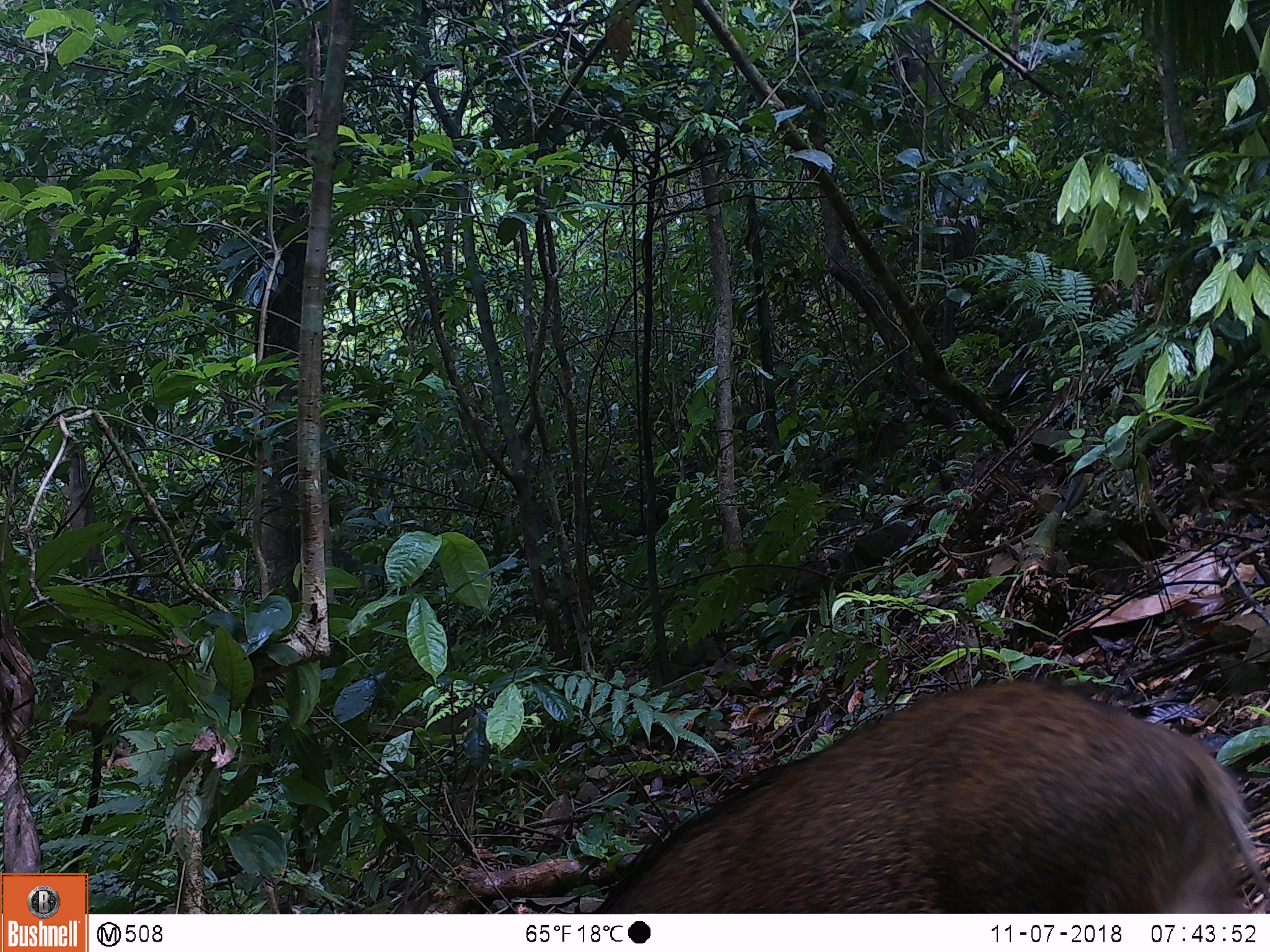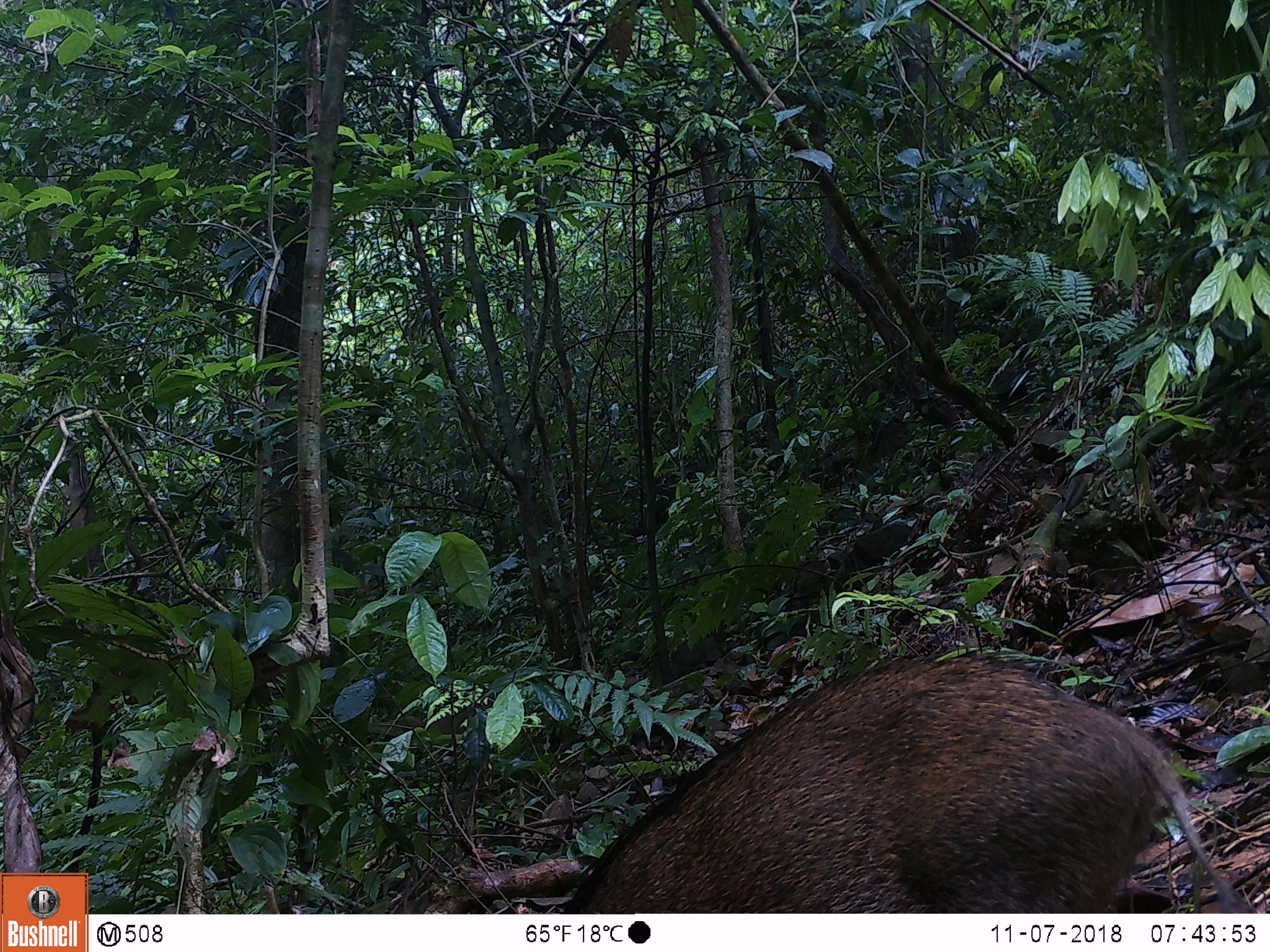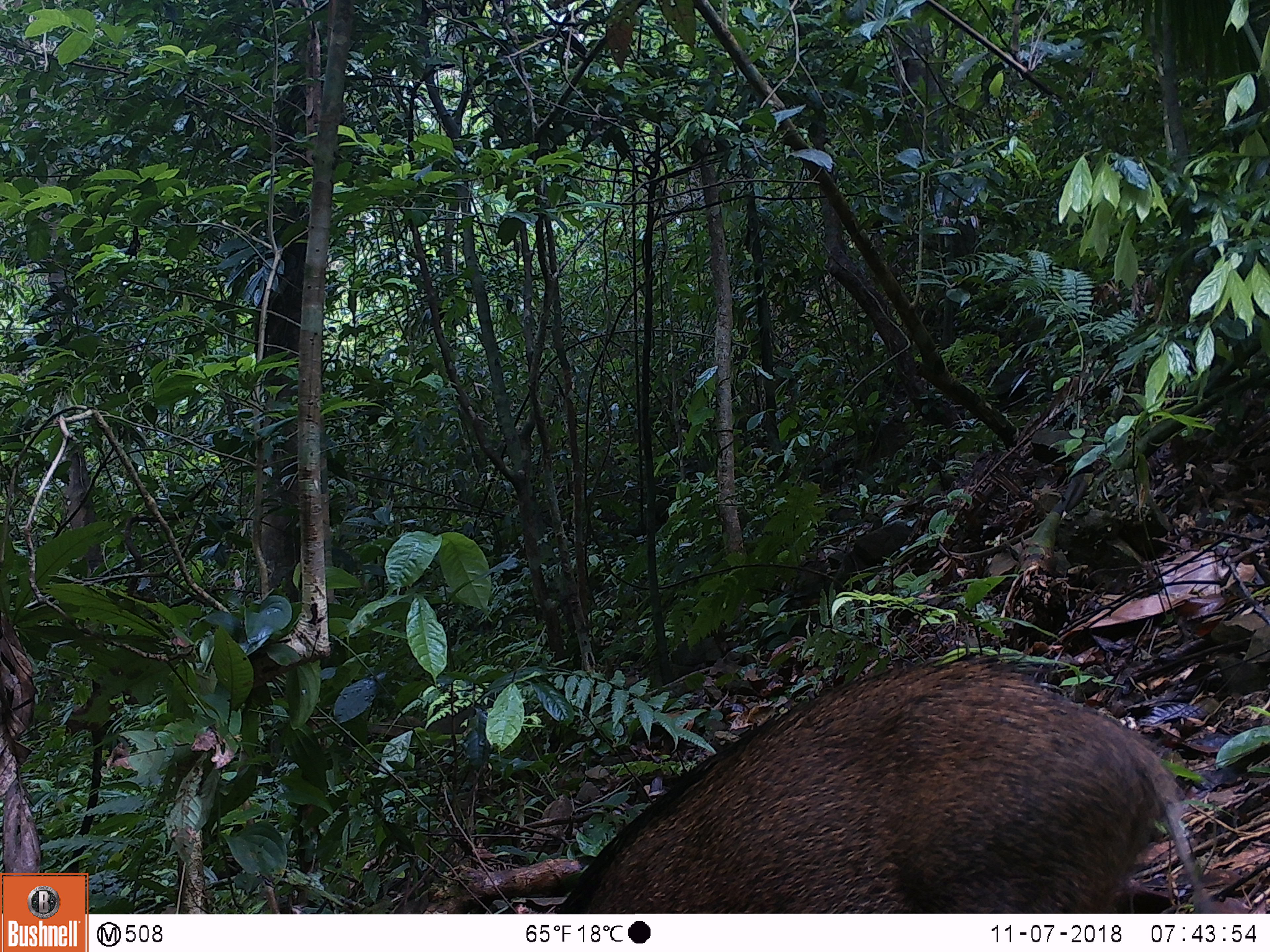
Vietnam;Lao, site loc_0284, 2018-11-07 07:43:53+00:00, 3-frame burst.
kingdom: Animalia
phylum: Chordata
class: Mammalia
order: Artiodactyla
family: Suidae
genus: Sus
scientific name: Sus scrofa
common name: eurasian wild pig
Eurasian wild pig (Sus scrofa). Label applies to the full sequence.